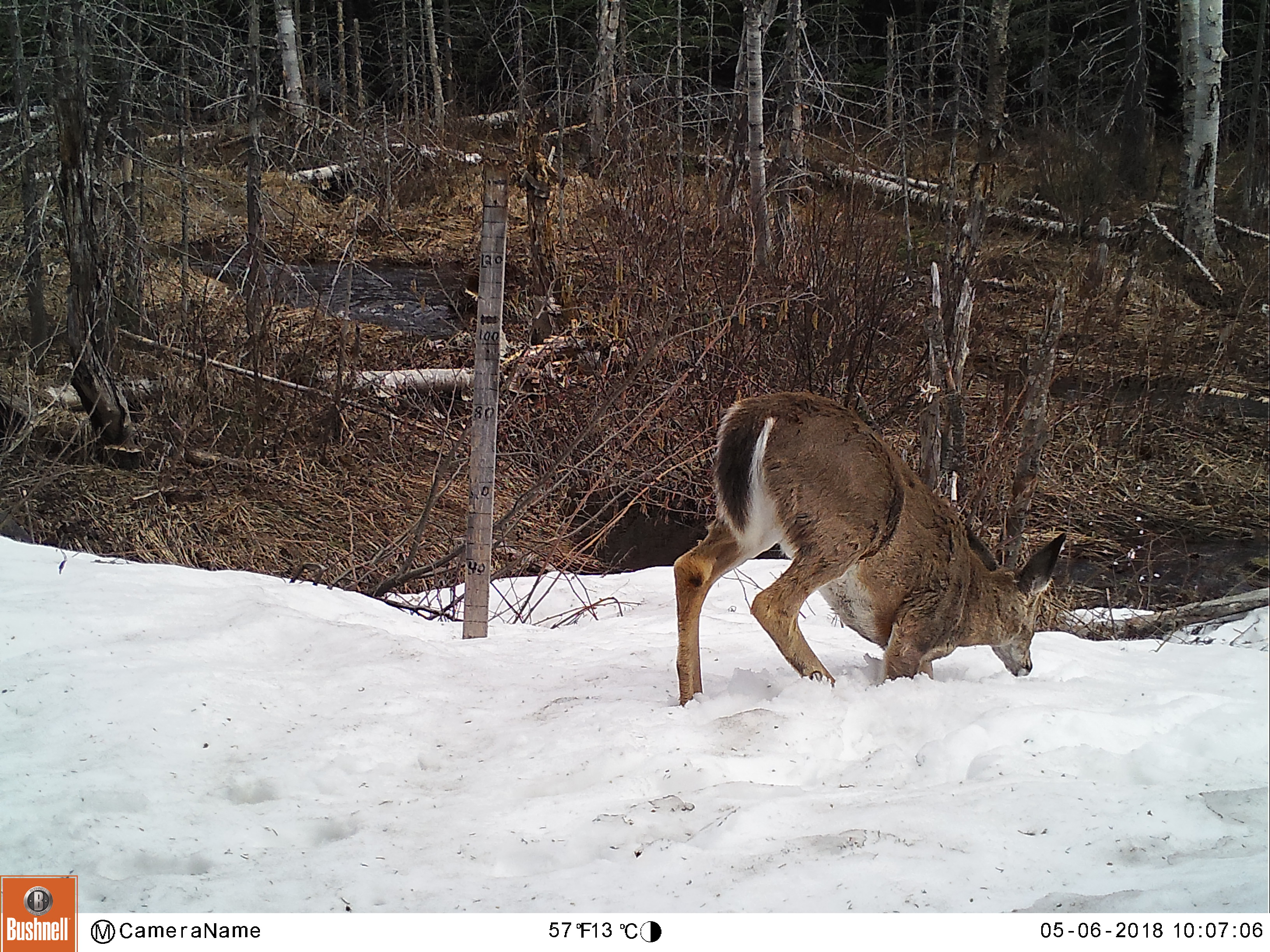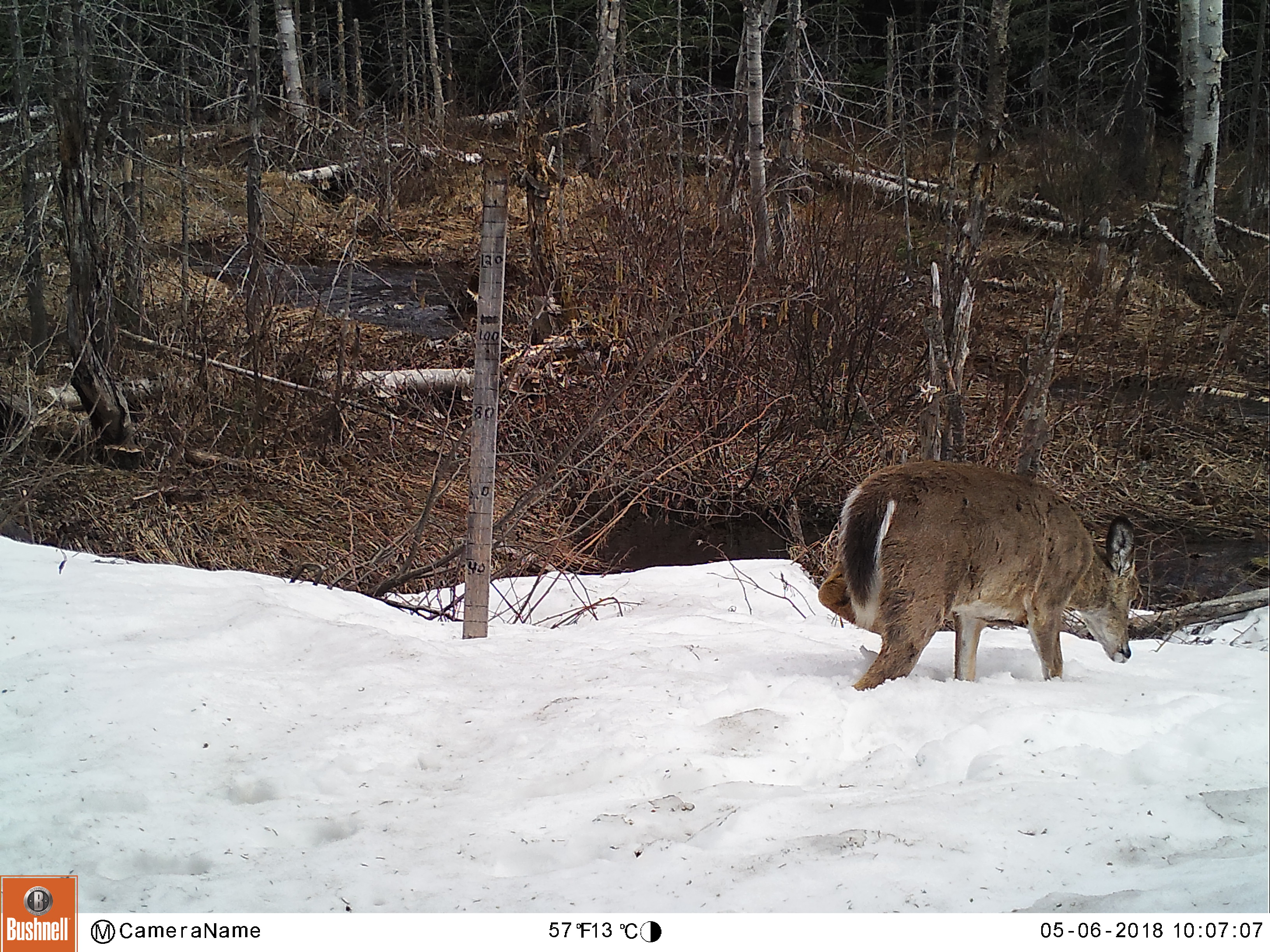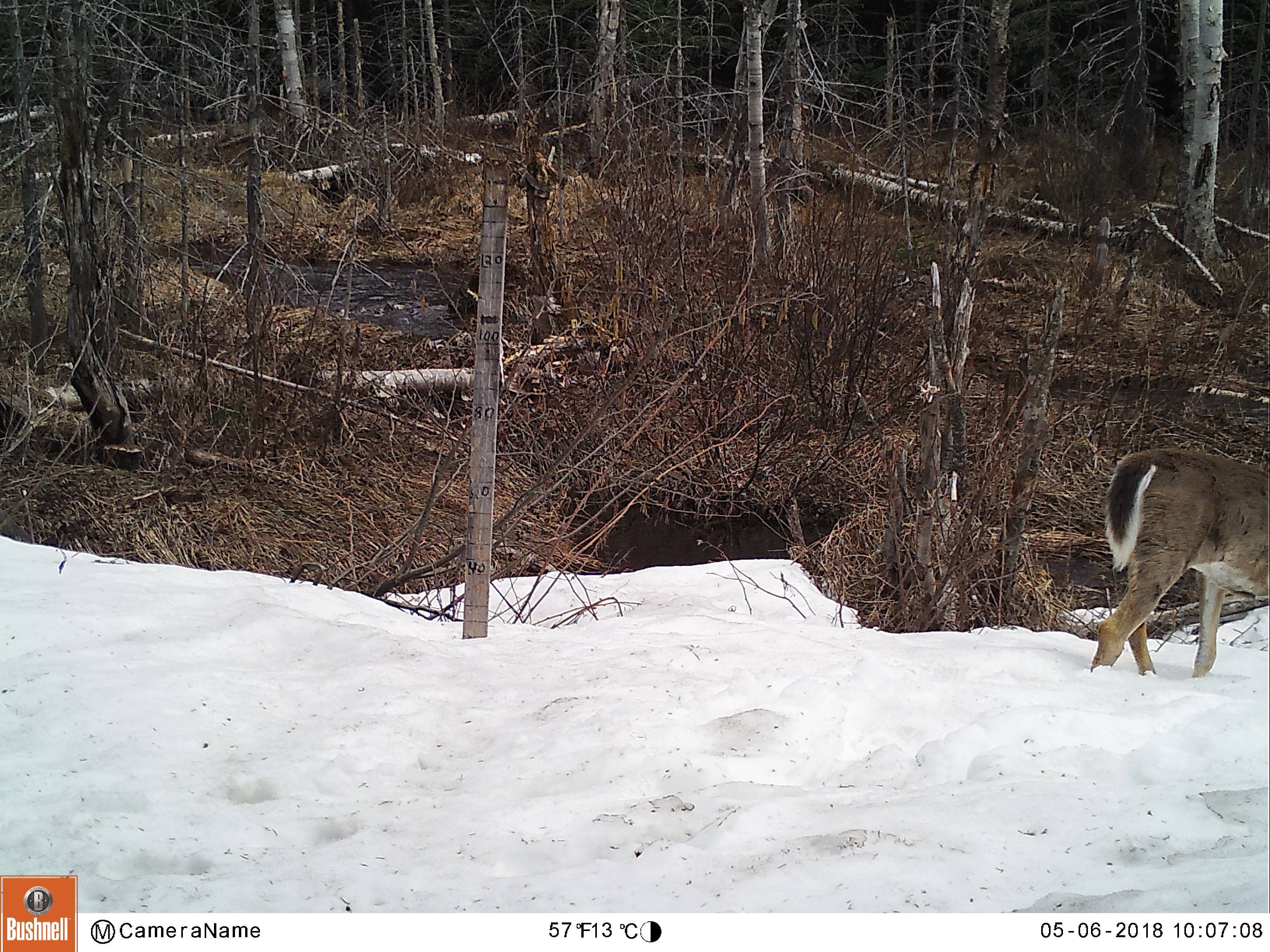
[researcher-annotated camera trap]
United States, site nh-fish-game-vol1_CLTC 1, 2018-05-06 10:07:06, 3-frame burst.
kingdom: Animalia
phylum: Chordata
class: Mammalia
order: Artiodactyla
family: Cervidae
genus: Odocoileus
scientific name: Odocoileus virginianus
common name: white-tailed deer